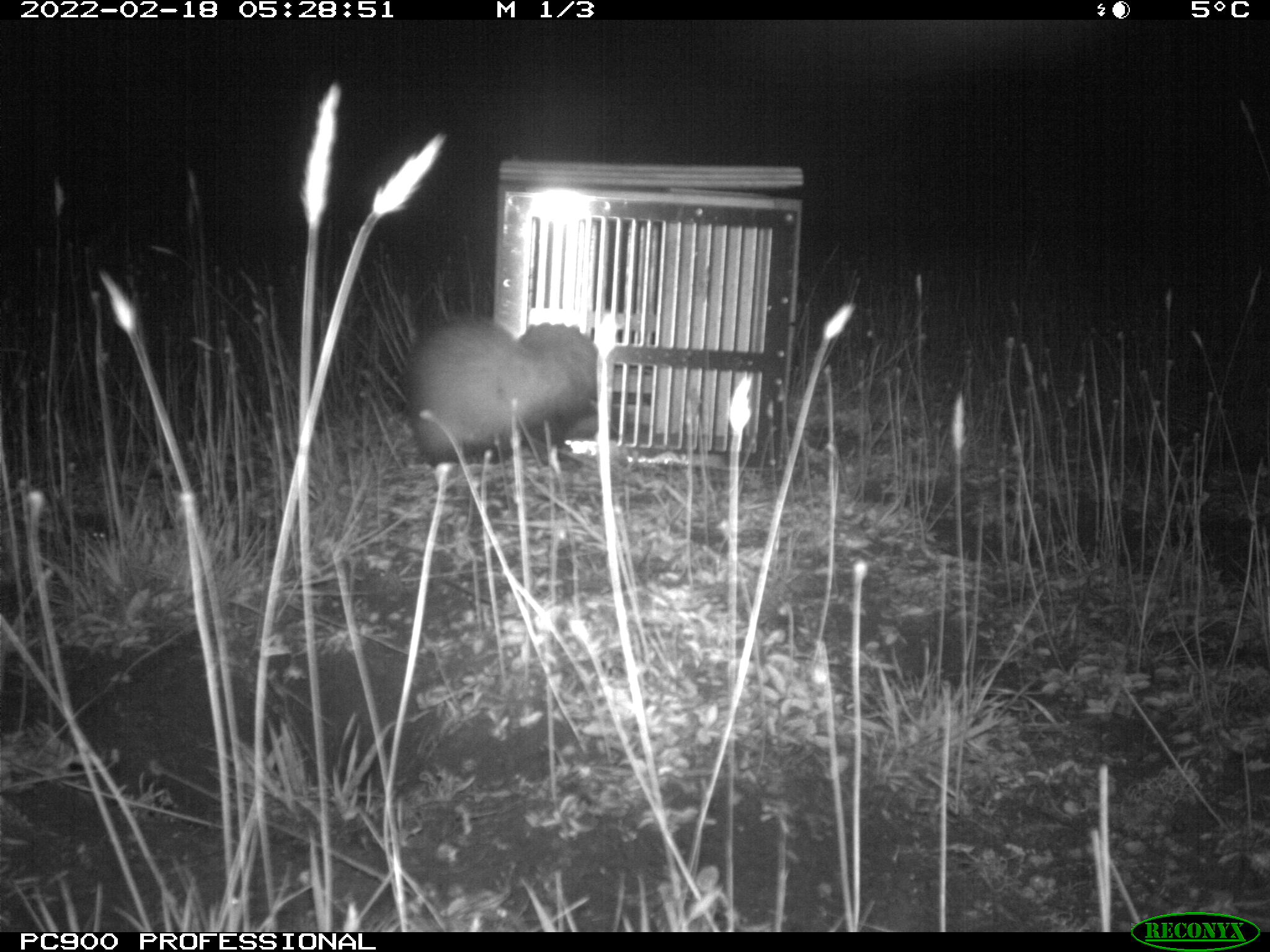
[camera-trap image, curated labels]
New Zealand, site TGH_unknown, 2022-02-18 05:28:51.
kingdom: Animalia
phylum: Chordata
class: Mammalia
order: Carnivora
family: Mustelidae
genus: Mustela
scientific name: Mustela furo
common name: ferret